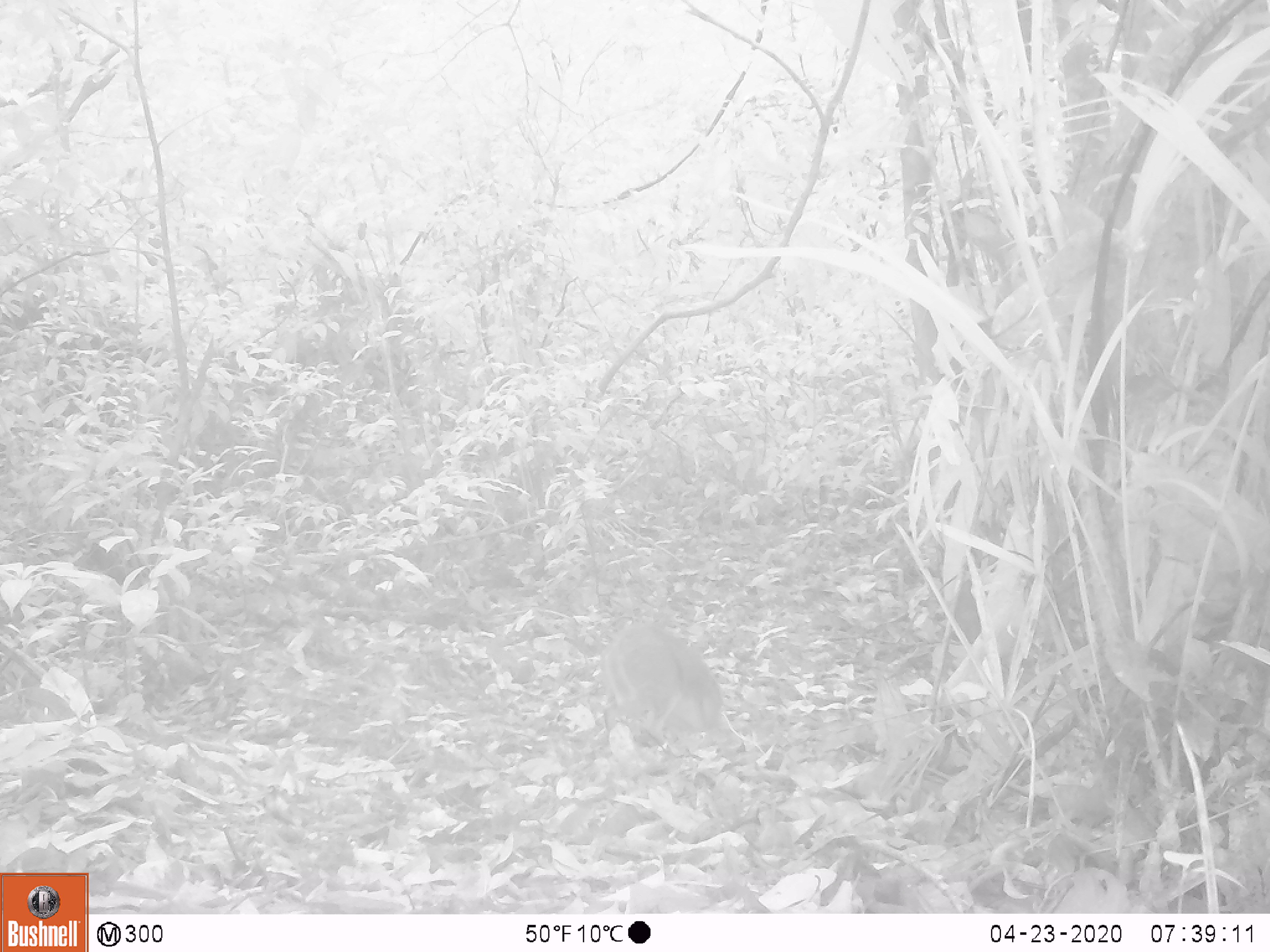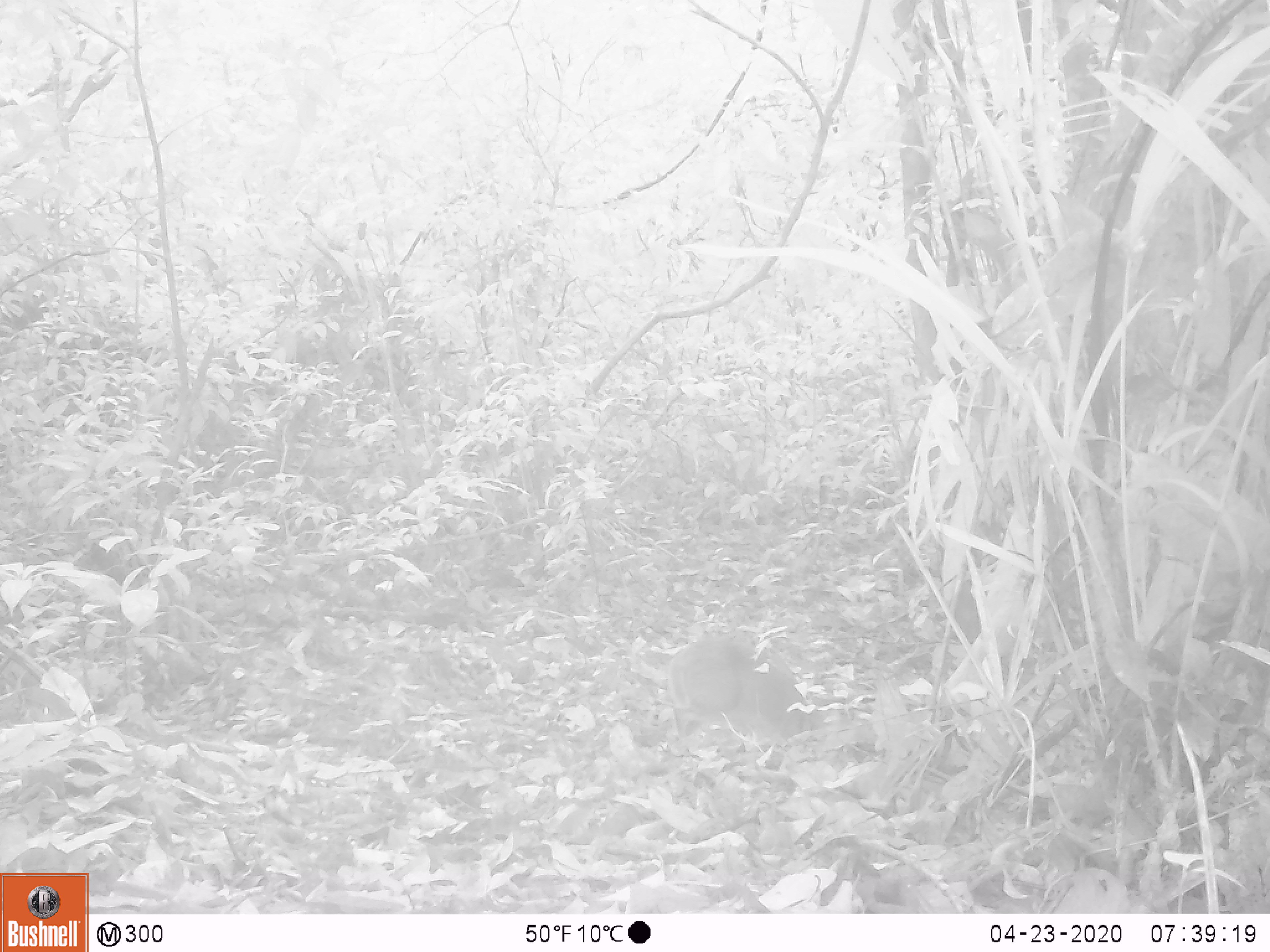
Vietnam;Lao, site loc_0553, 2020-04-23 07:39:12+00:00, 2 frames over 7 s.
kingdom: Animalia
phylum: Chordata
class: Mammalia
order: Artiodactyla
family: Tragulidae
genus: Moschiola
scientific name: Moschiola meminna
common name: chevrotain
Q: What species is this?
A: Chevrotain (Moschiola meminna).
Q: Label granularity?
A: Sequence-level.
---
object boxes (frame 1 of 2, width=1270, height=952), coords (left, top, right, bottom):
chevrotain: (599, 624, 743, 759)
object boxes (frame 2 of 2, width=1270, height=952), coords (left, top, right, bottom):
chevrotain: (666, 633, 824, 744)